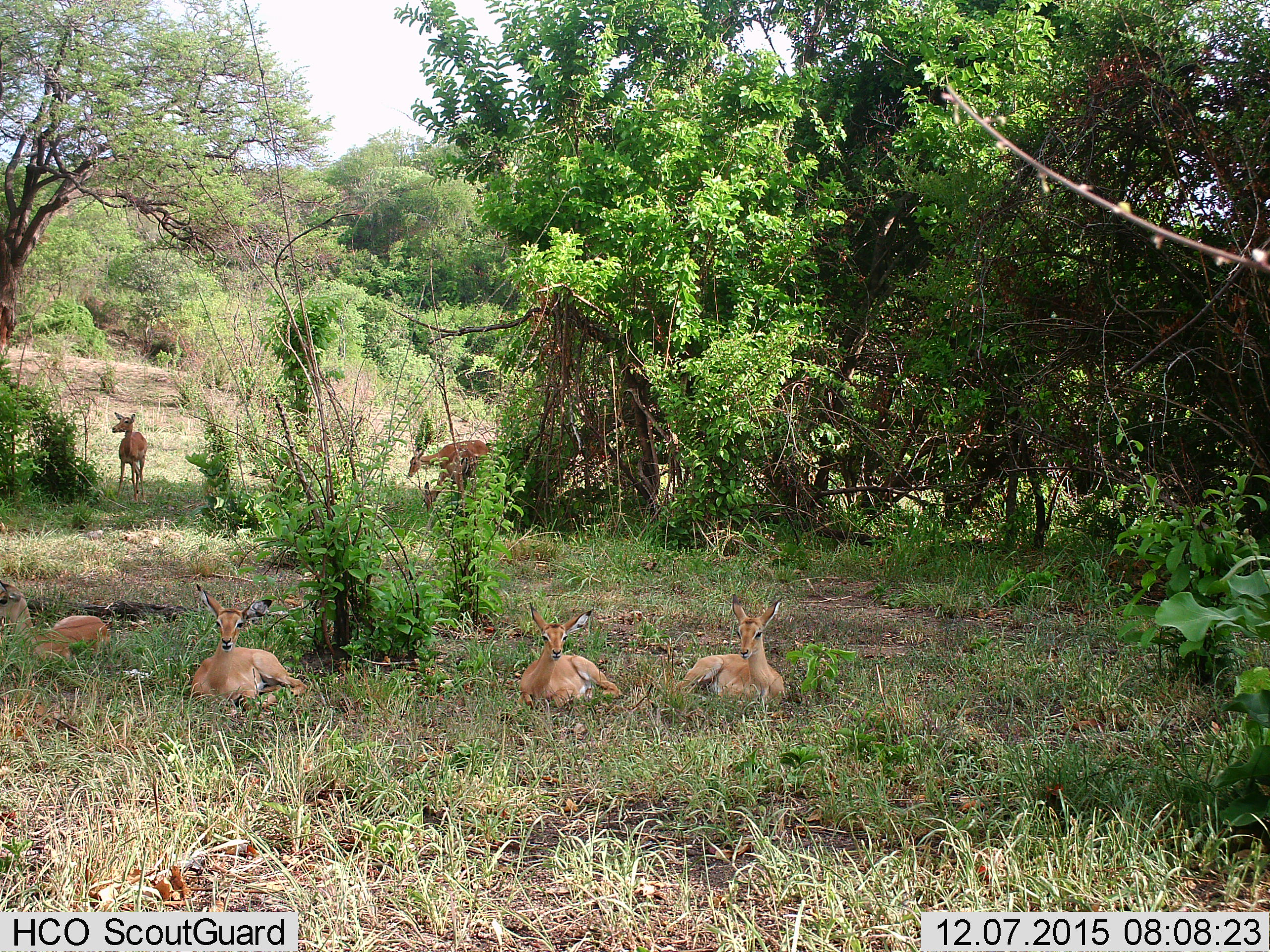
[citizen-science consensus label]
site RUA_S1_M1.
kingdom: Animalia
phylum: Chordata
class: Mammalia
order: Artiodactyla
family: Bovidae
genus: Aepyceros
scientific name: Aepyceros melampus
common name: impala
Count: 7.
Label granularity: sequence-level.